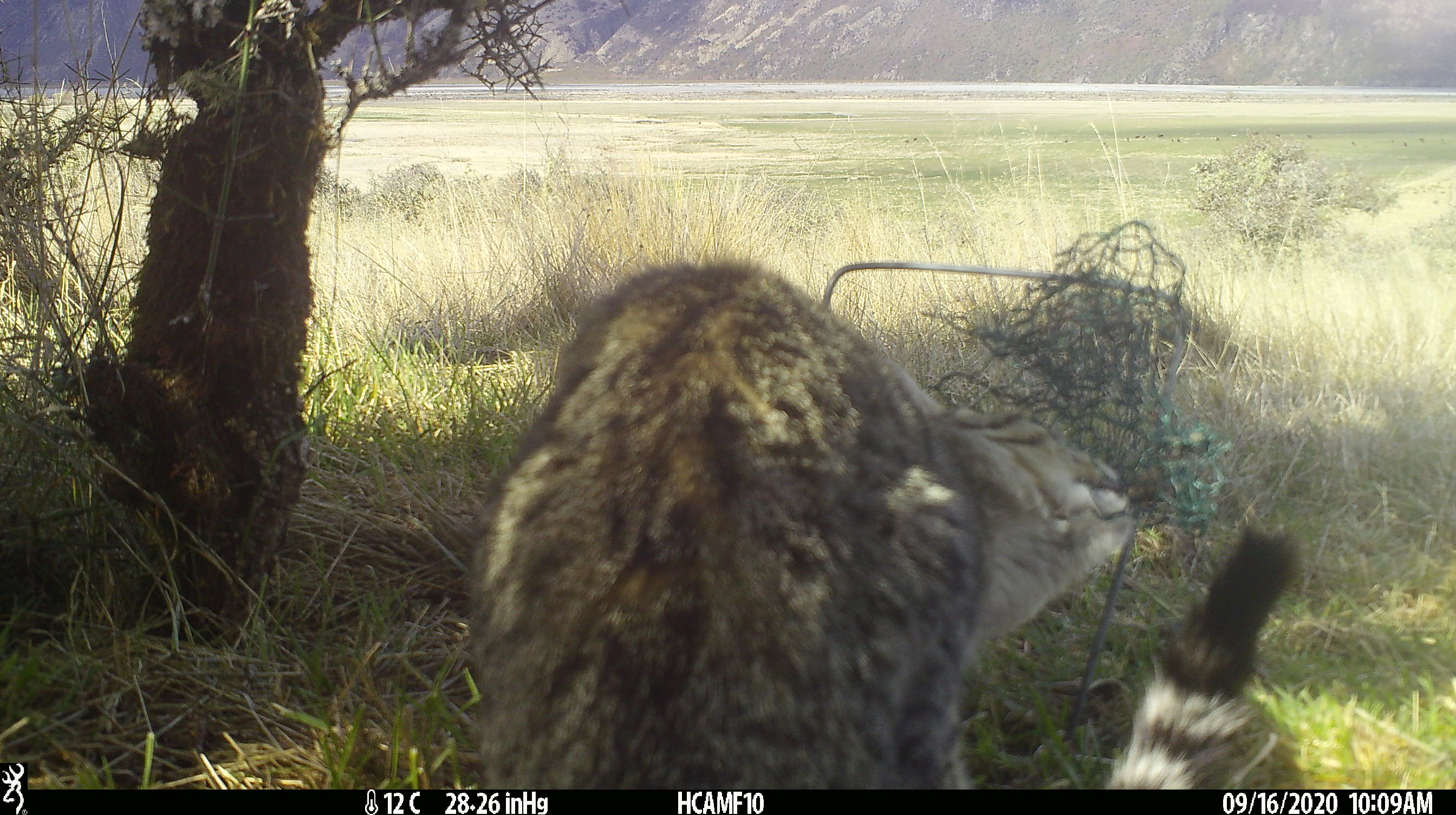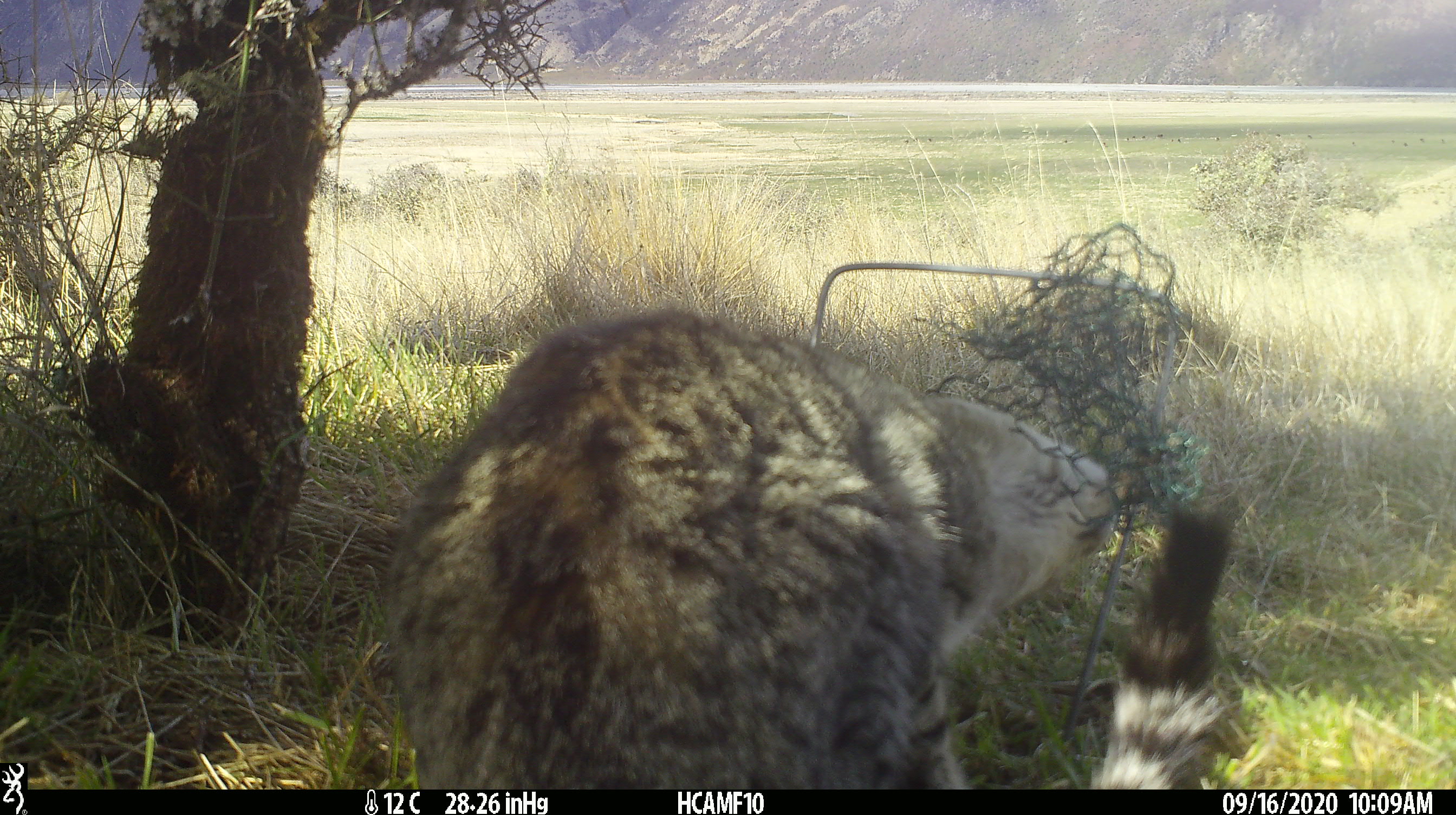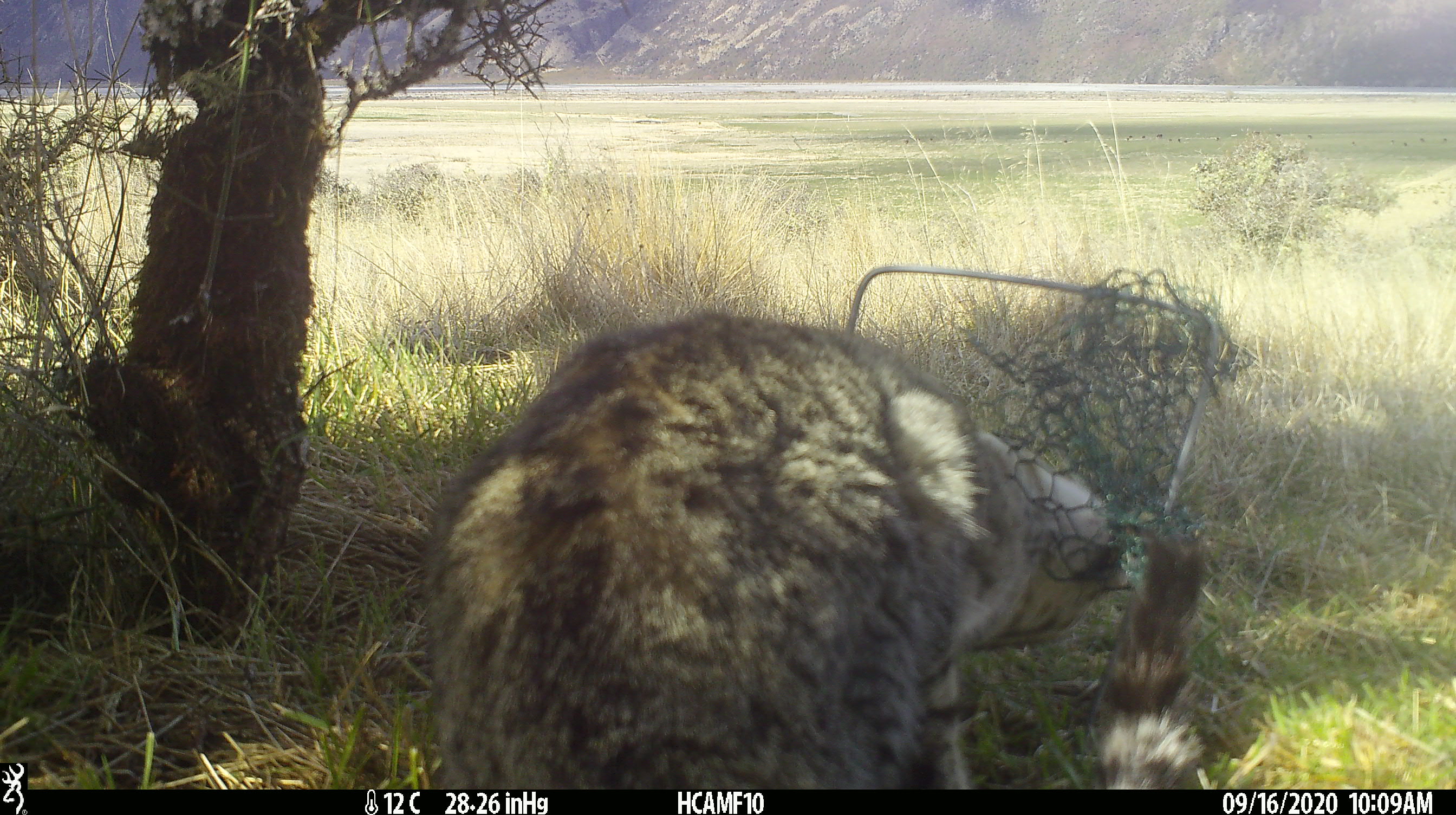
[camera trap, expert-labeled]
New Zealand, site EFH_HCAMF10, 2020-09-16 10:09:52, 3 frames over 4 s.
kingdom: Animalia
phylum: Chordata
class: Mammalia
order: Carnivora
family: Felidae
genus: Felis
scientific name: Felis catus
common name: domestic cat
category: cat